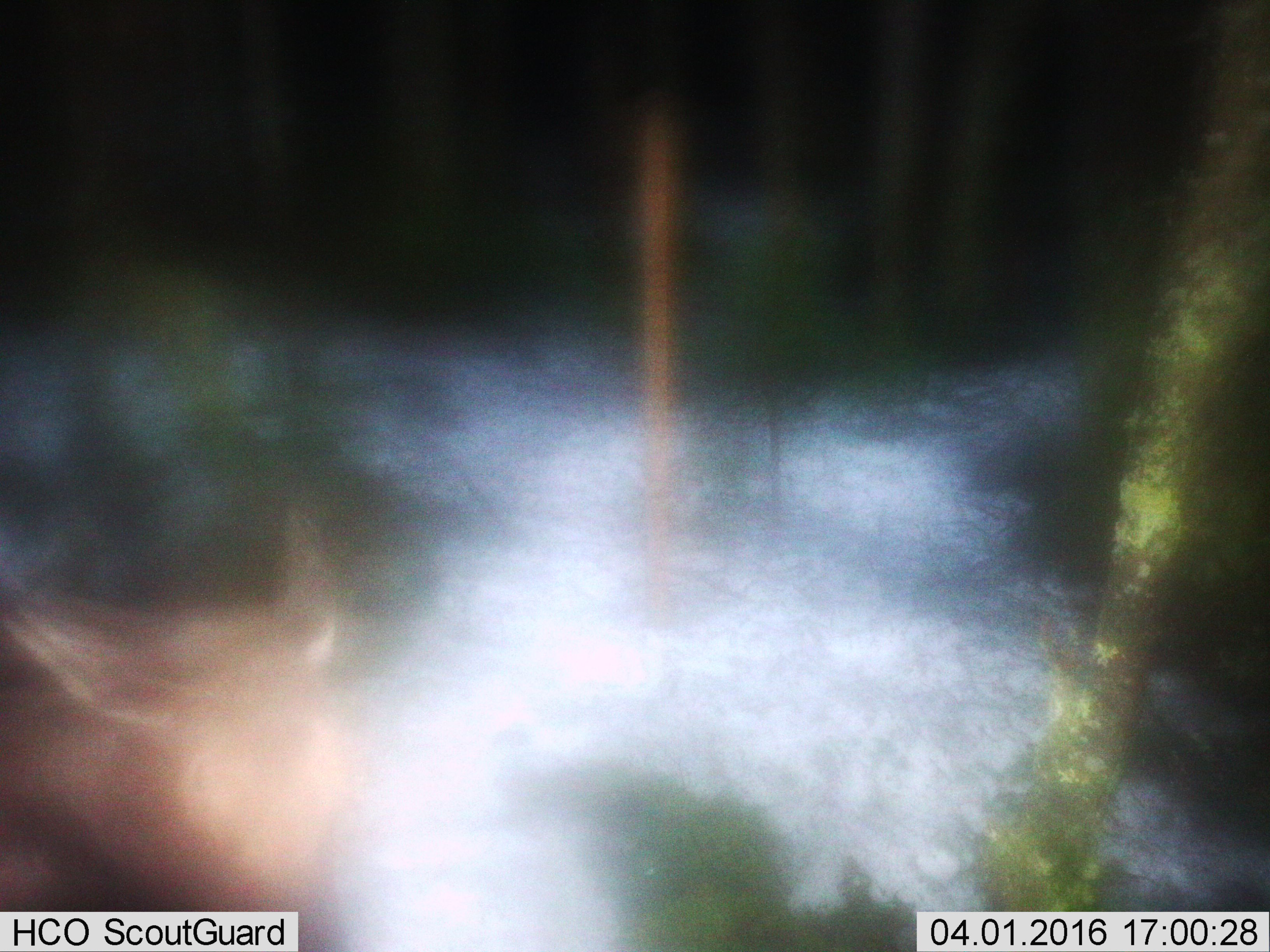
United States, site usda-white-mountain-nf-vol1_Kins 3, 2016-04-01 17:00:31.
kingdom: Animalia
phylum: Chordata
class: Mammalia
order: Artiodactyla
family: Cervidae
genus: Alces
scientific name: Alces alces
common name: moose